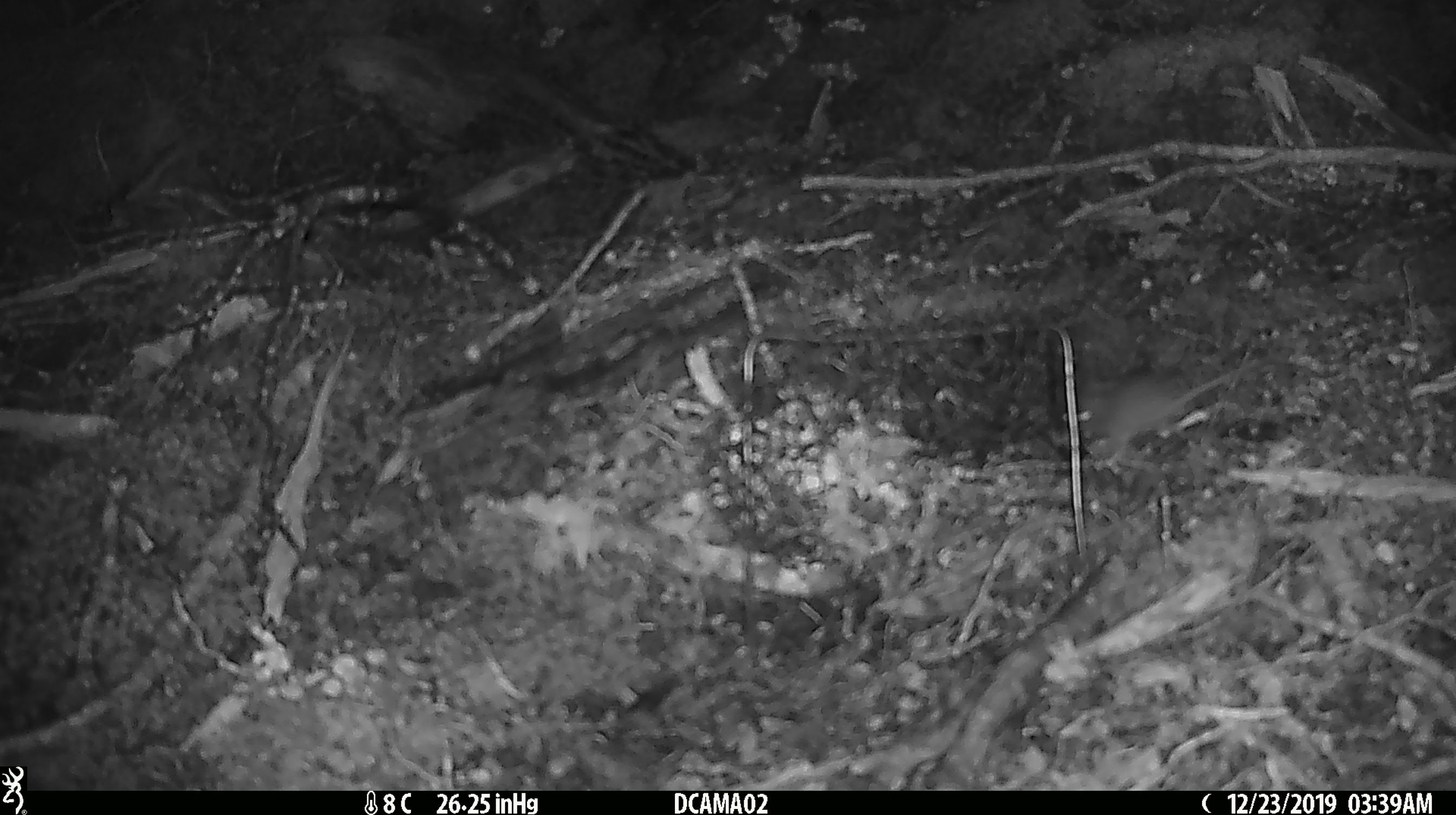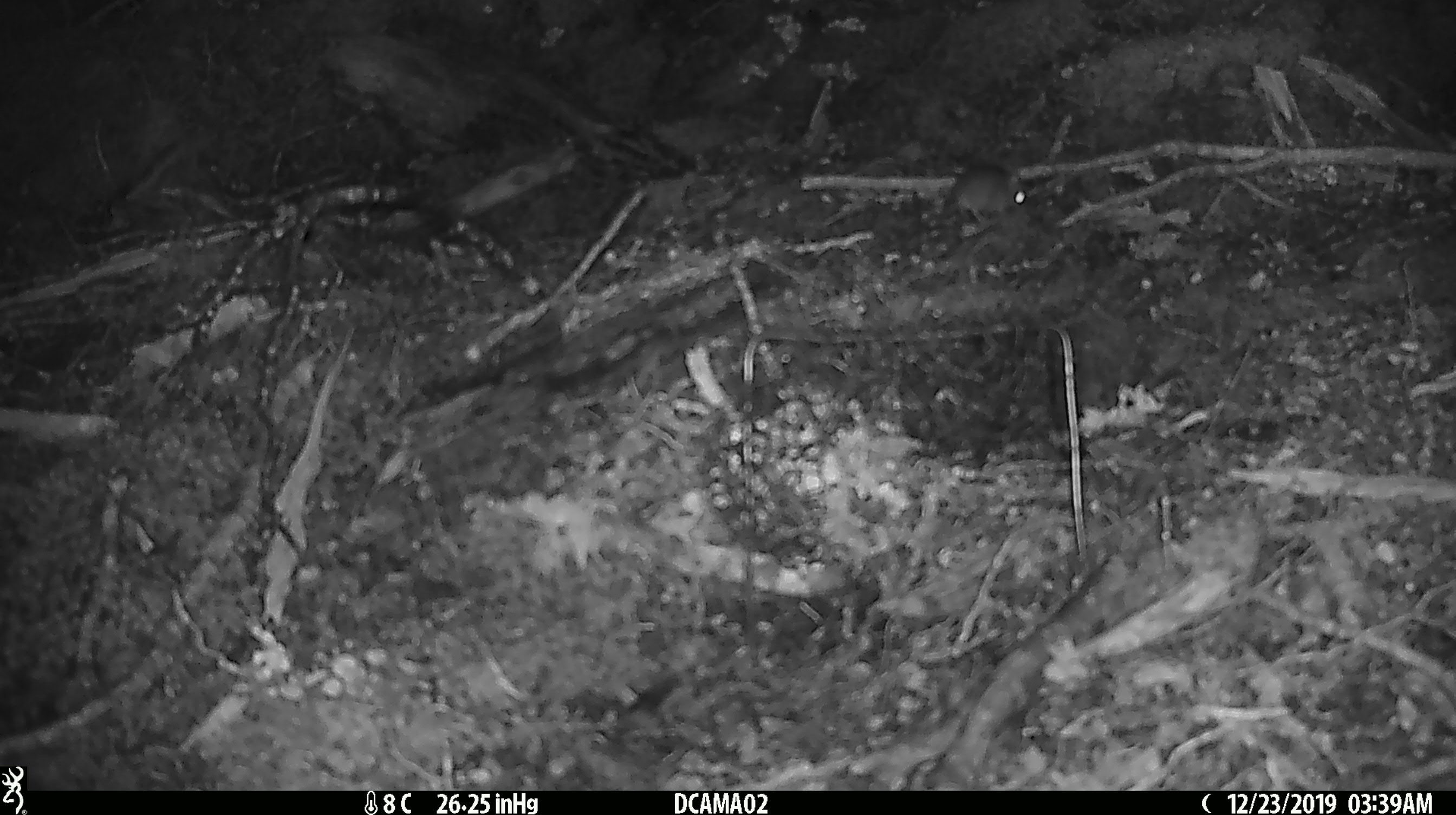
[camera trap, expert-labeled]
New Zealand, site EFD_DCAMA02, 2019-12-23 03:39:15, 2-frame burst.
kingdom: Animalia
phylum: Chordata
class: Mammalia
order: Rodentia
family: Muridae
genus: Mus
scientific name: Mus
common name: mouse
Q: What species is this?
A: Mouse (Mus).